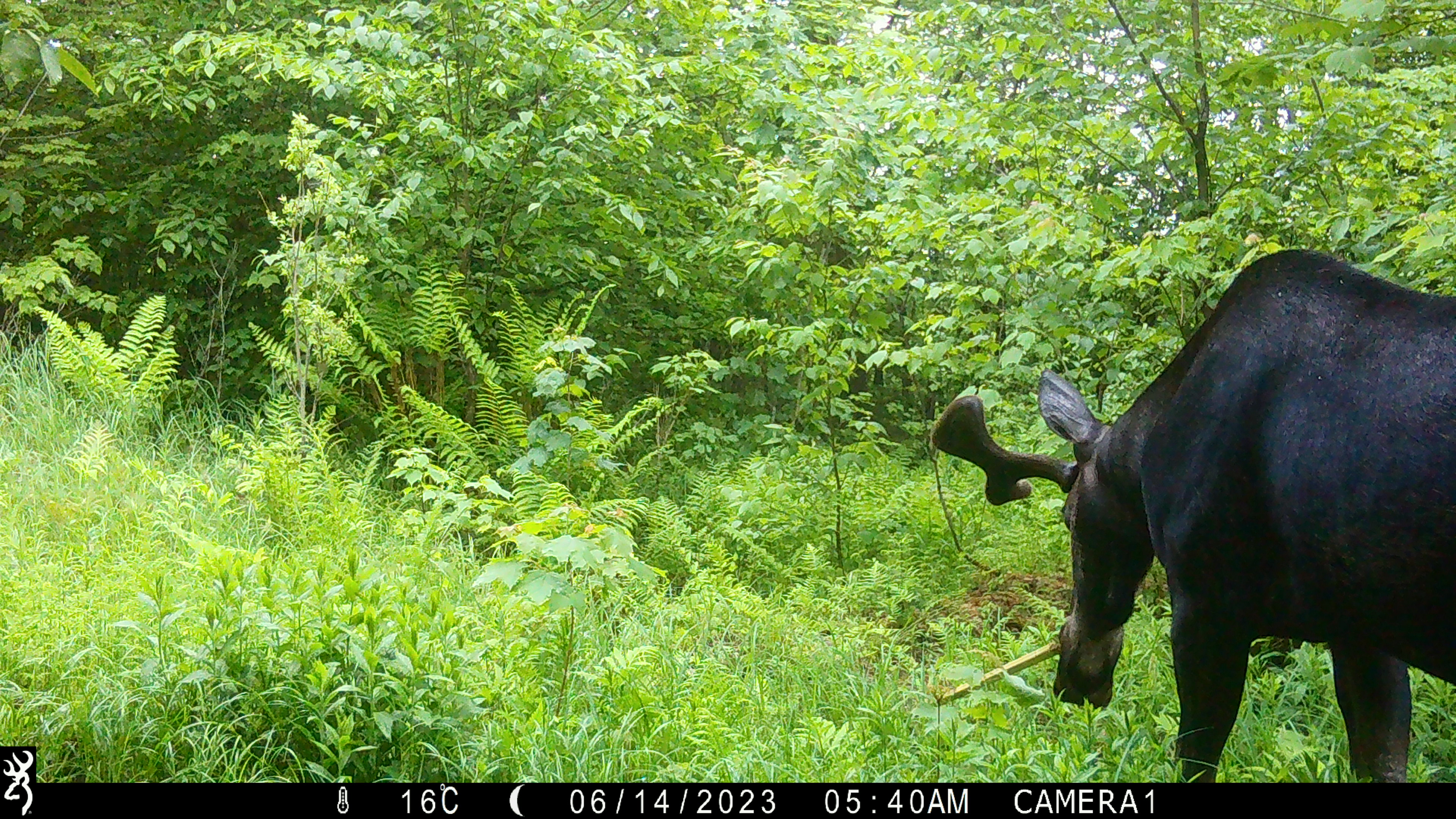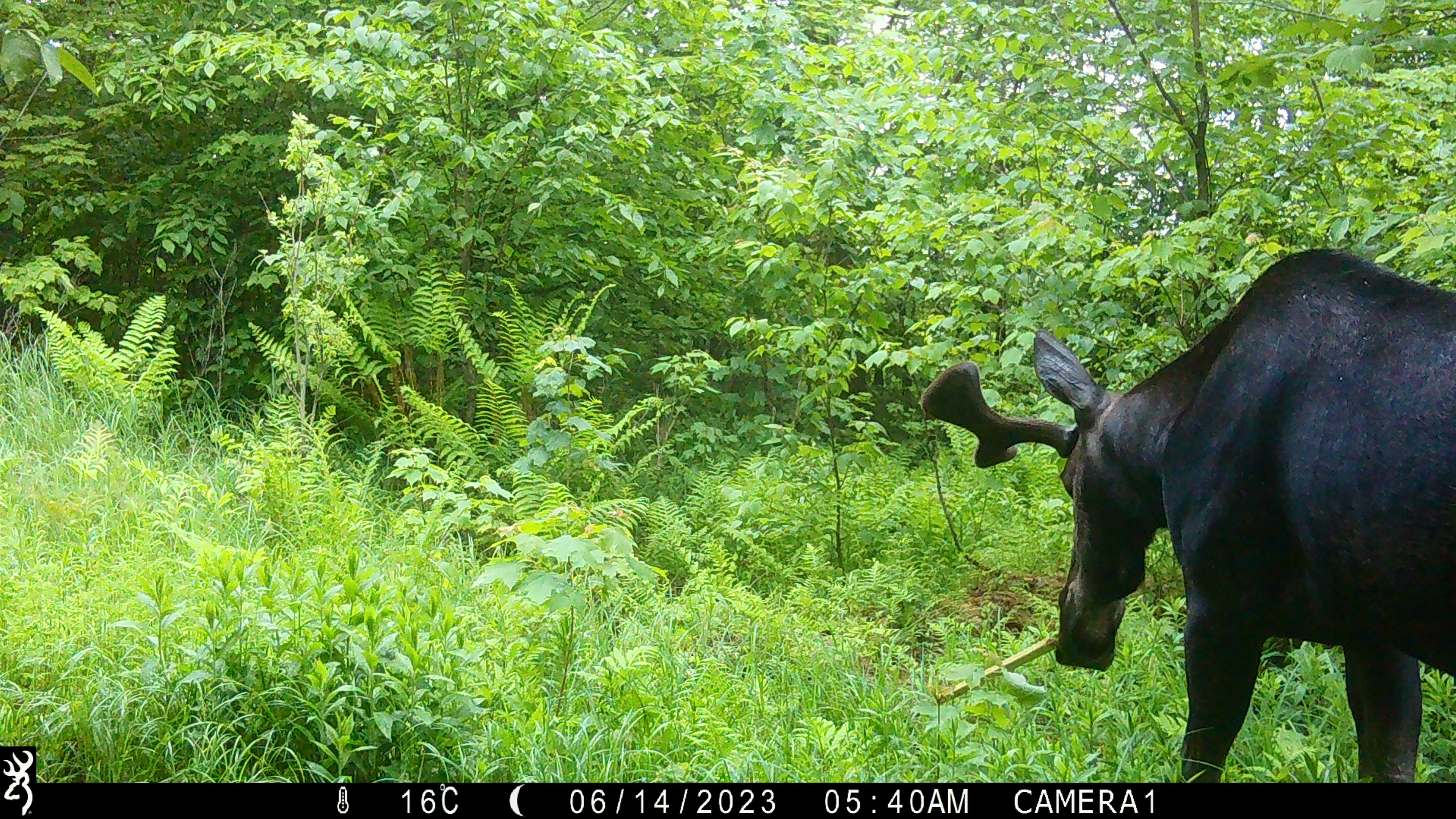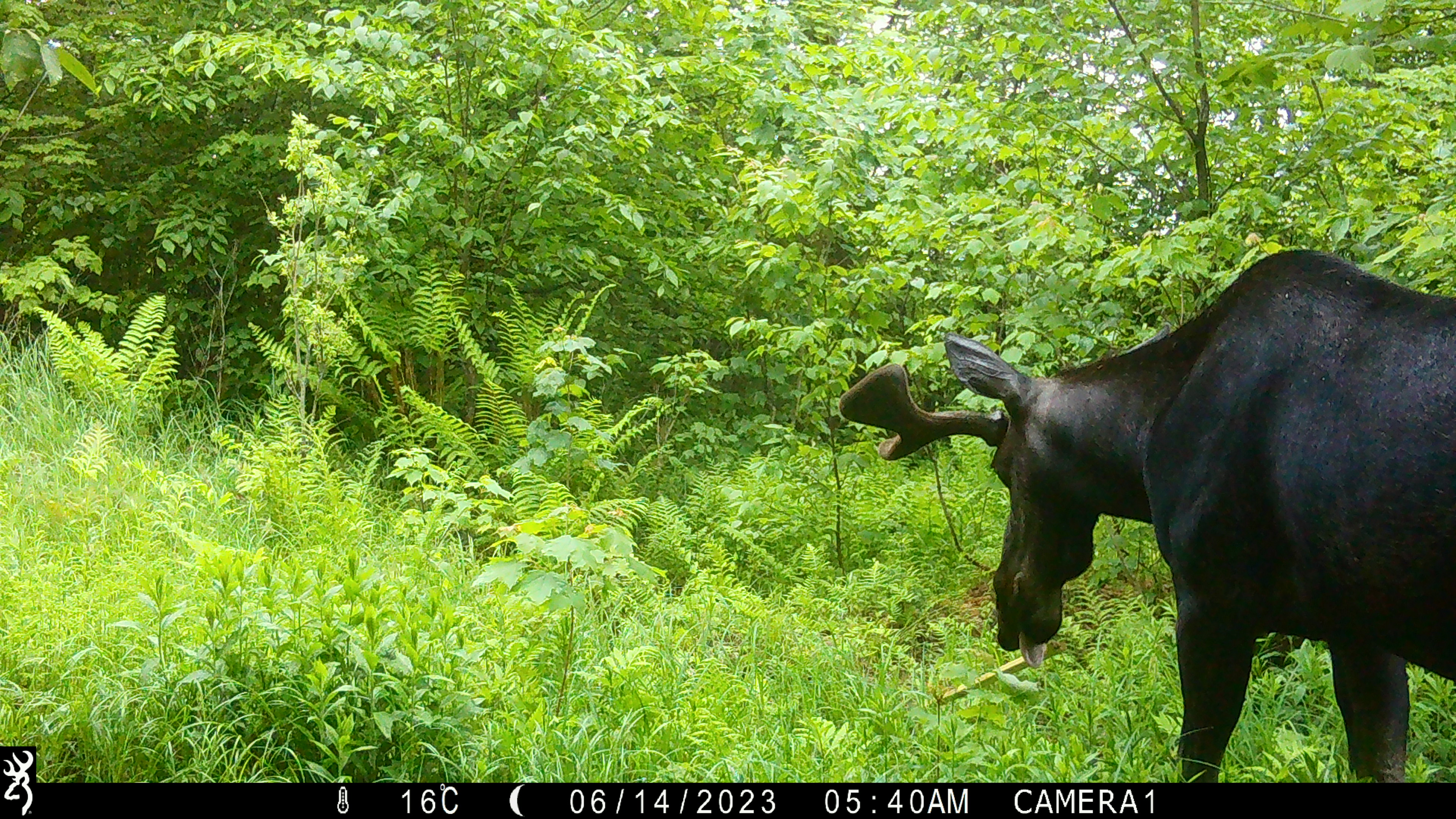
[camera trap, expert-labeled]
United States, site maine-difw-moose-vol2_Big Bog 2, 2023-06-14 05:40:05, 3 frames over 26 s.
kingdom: Animalia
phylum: Chordata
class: Mammalia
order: Artiodactyla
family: Cervidae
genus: Alces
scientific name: Alces alces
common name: moose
Moose (Alces alces).